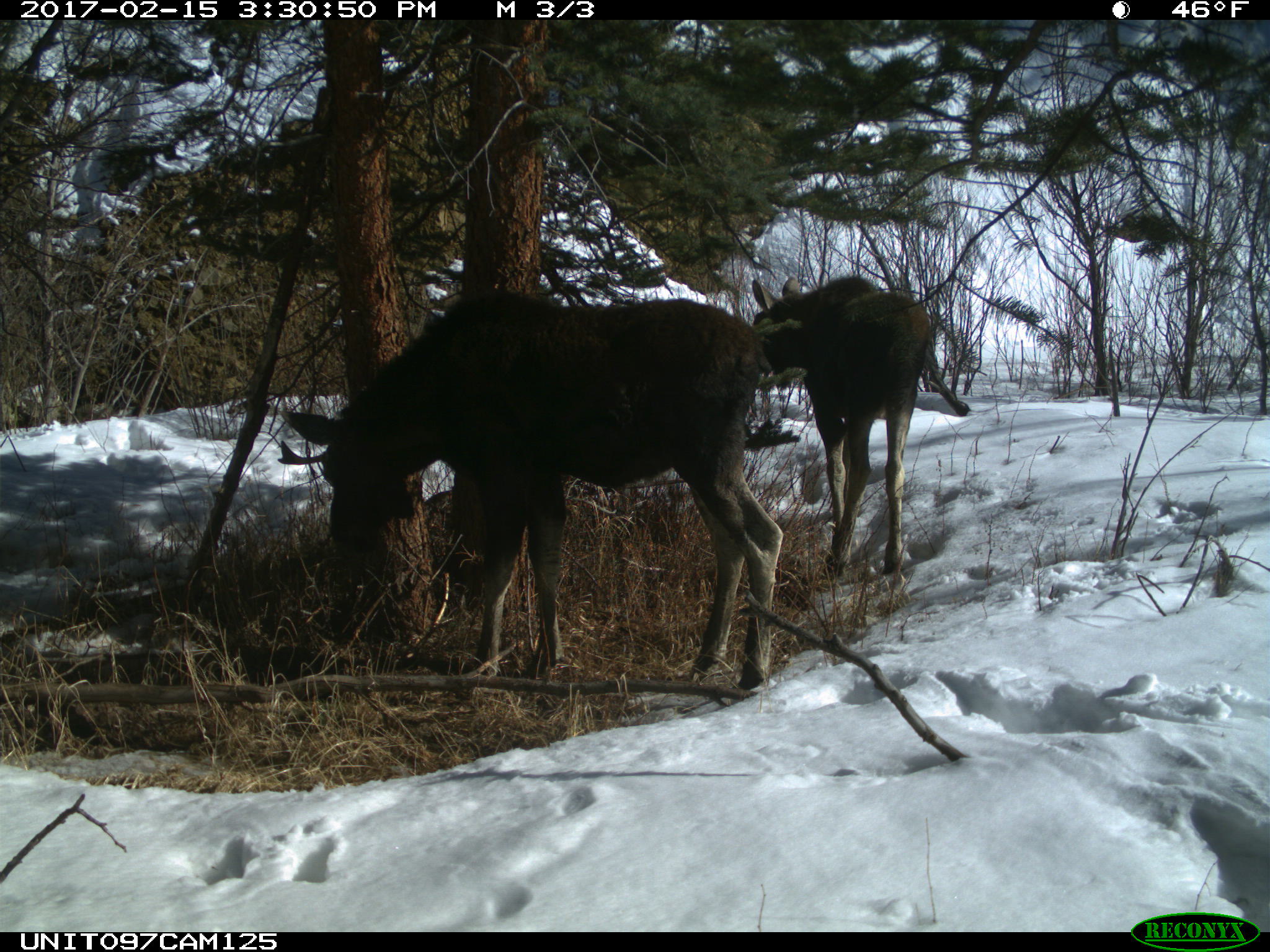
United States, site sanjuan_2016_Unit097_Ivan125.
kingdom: Animalia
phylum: Chordata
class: Mammalia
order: Artiodactyla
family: Cervidae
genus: Alces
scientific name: Alces alces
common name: moose